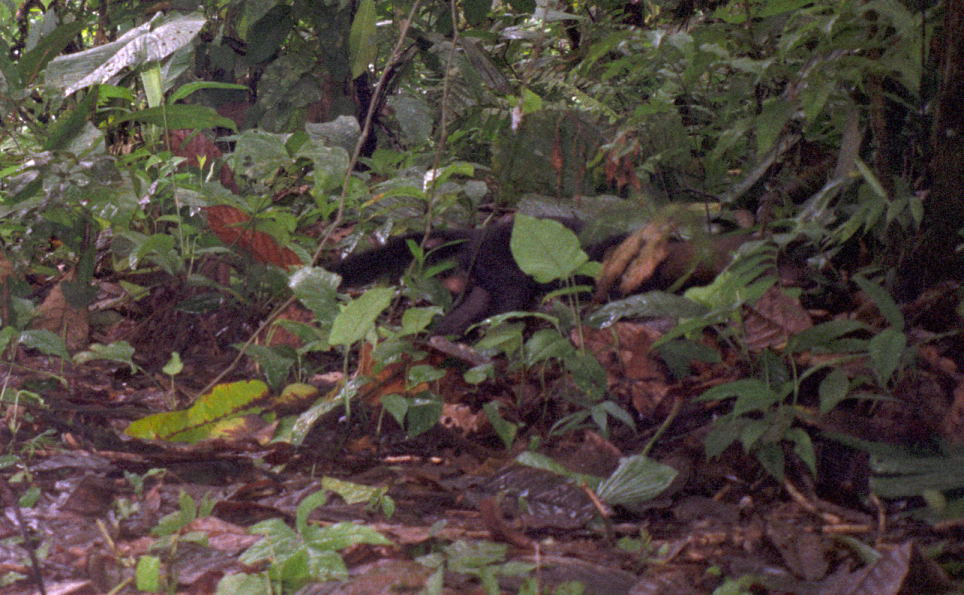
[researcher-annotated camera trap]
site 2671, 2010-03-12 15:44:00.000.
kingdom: Animalia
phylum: Chordata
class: Mammalia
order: Carnivora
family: Mustelidae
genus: Eira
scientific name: Eira barbara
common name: tayra